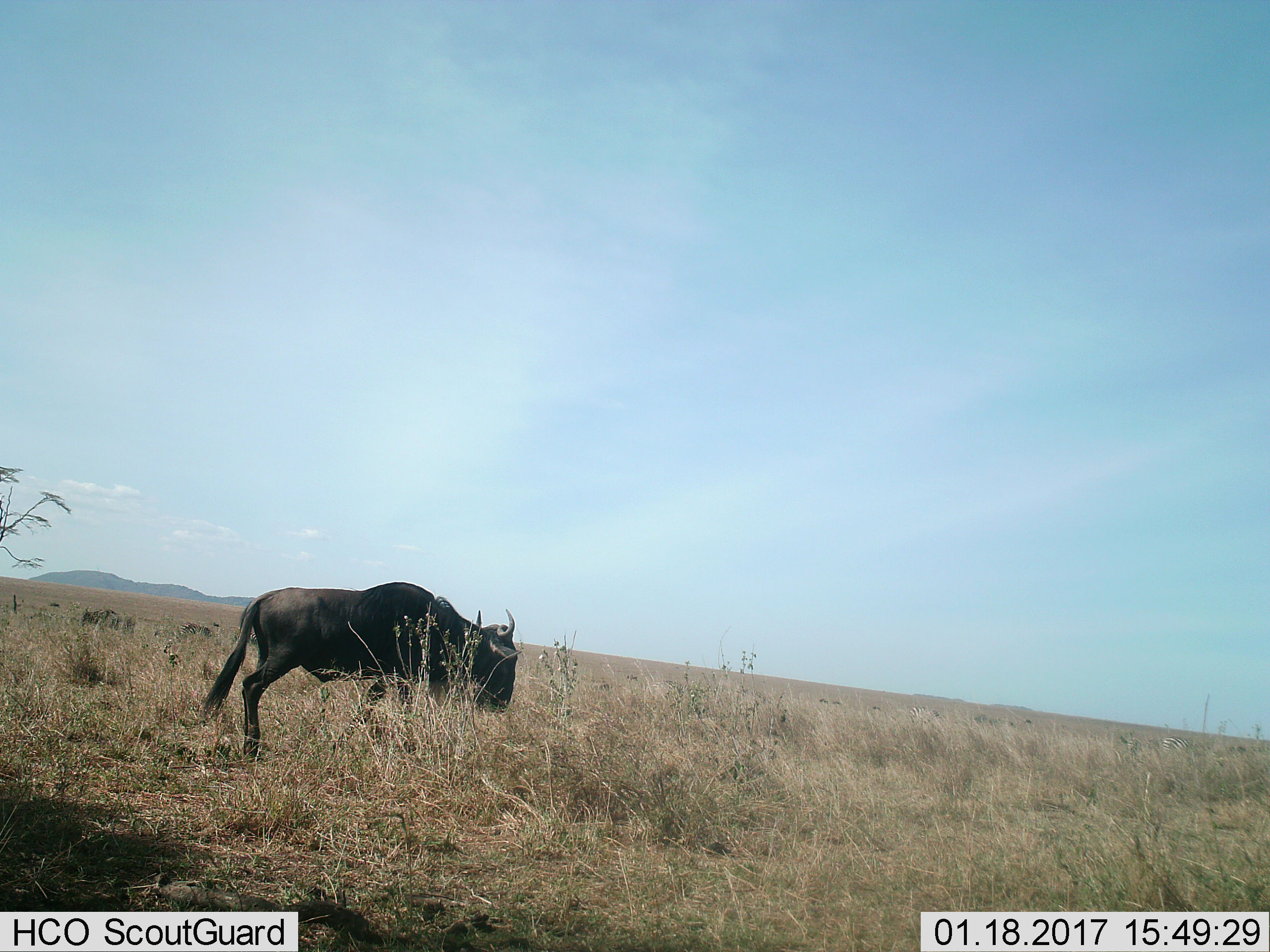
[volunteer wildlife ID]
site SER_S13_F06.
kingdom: Animalia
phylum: Chordata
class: Mammalia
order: Artiodactyla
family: Bovidae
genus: Connochaetes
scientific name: Connochaetes taurinus taurinus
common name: blue wildebeest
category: wildebeestblue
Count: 2.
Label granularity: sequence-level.